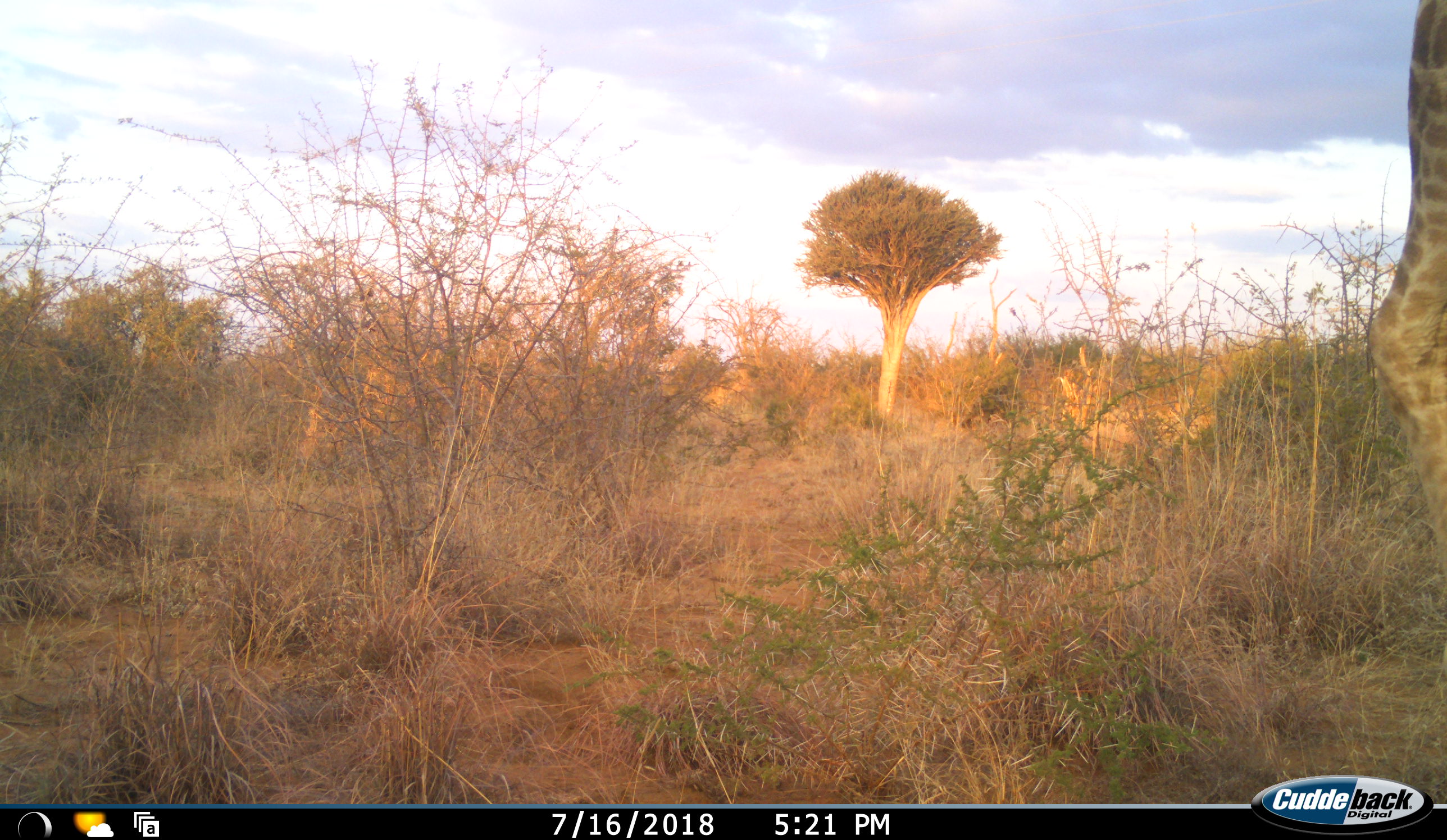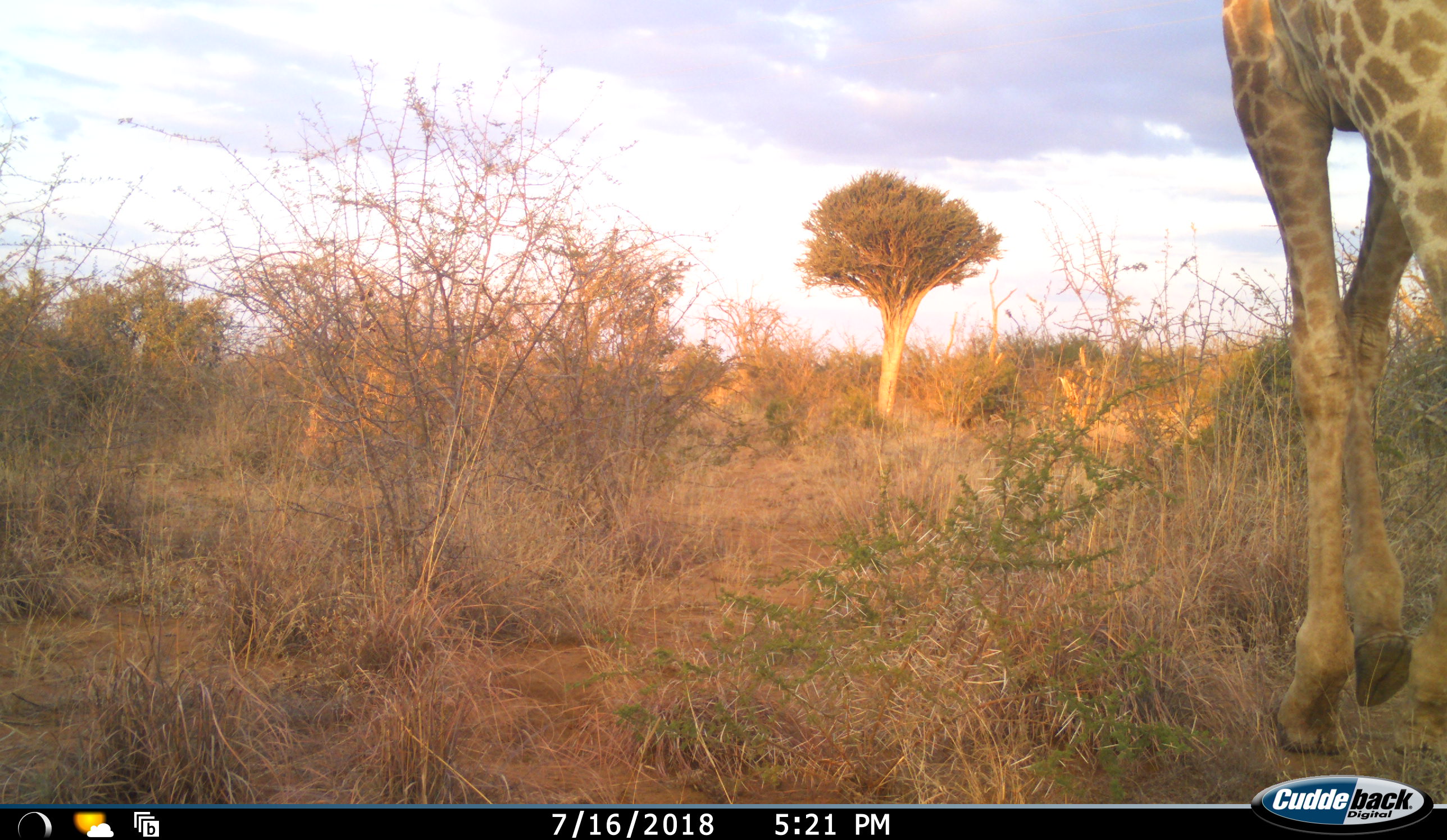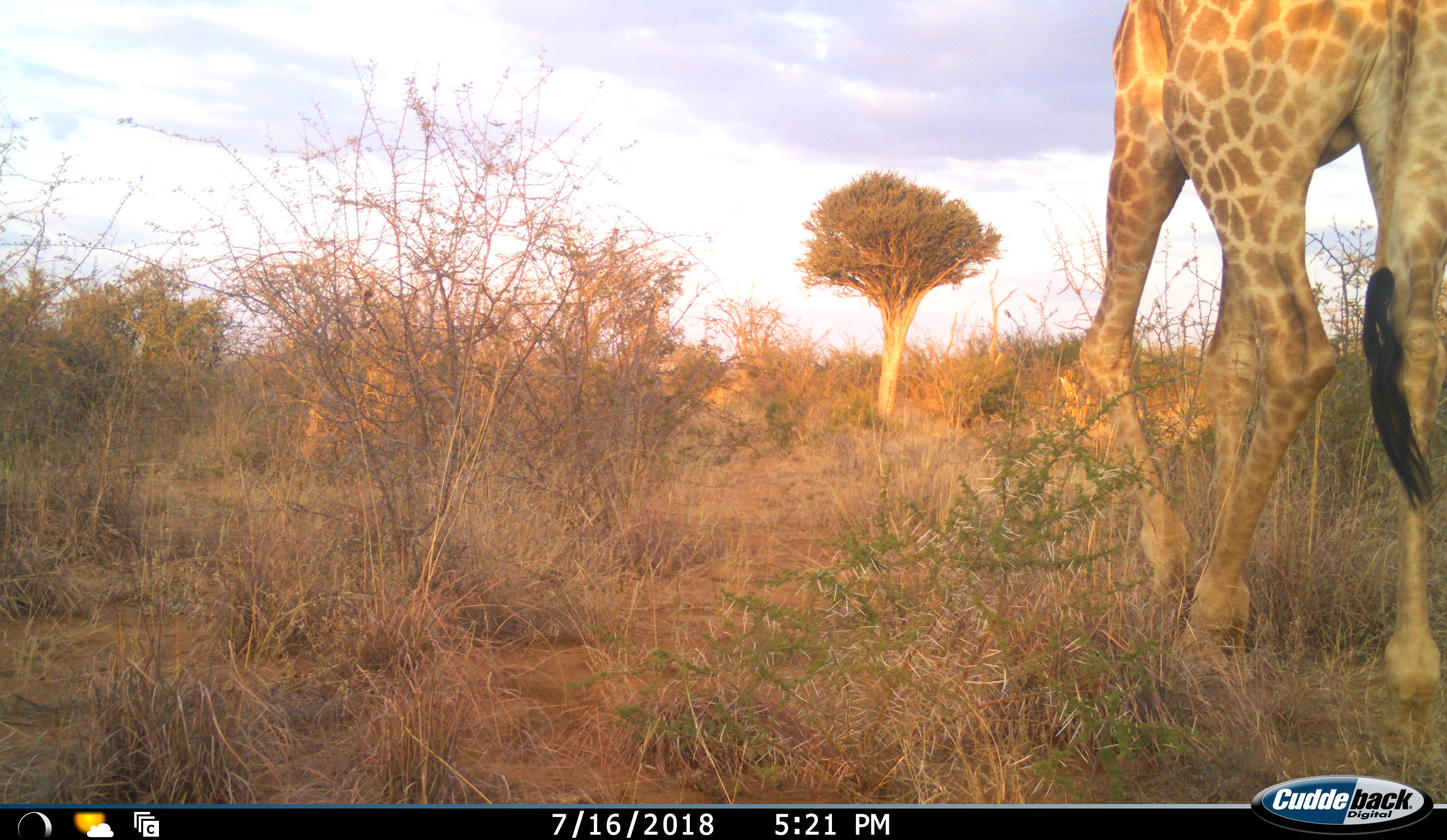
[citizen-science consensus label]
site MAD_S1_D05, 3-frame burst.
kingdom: Animalia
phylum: Chordata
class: Mammalia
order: Artiodactyla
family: Giraffidae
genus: Giraffa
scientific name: Giraffa camelopardalis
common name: giraffe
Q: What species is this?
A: Giraffe (Giraffa camelopardalis).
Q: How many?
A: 1.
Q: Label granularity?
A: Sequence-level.